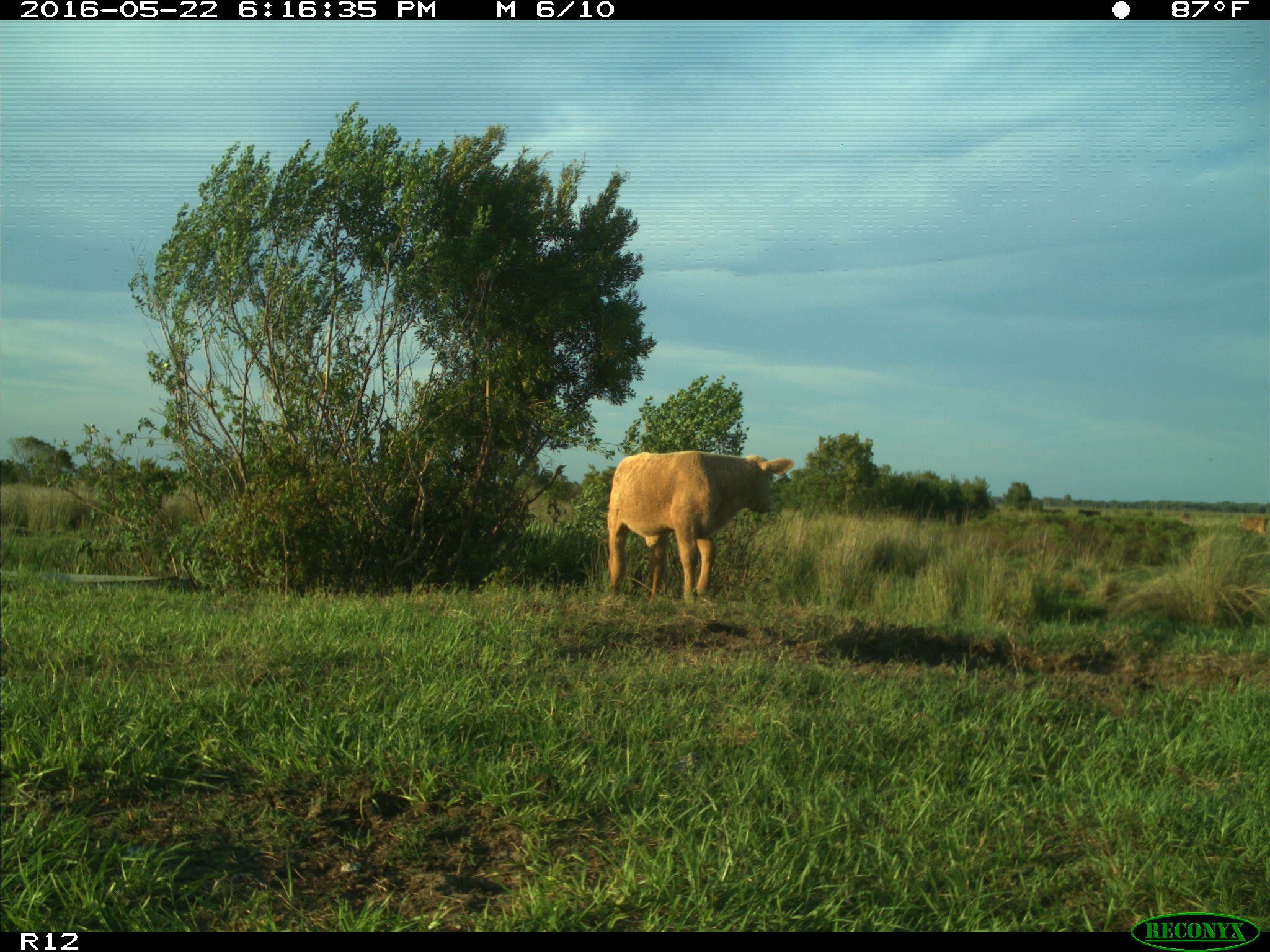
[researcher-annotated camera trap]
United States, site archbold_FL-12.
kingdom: Animalia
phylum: Chordata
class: Mammalia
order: Artiodactyla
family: Bovidae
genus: Bos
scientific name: Bos taurus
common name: domestic cow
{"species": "Bos taurus (domestic cow)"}